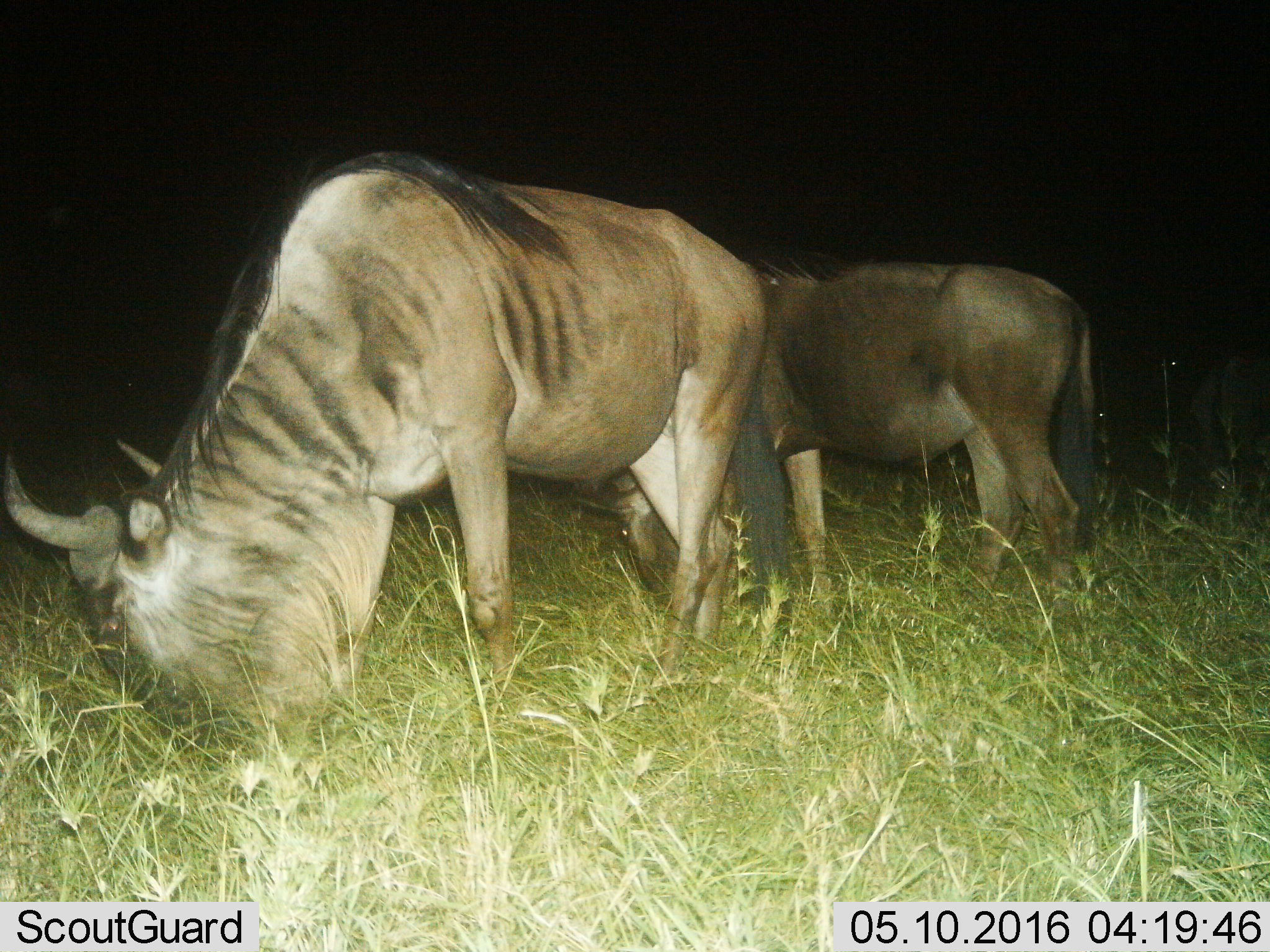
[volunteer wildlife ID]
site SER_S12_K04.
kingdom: Animalia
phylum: Chordata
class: Mammalia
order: Artiodactyla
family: Bovidae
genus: Connochaetes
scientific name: Connochaetes taurinus taurinus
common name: blue wildebeest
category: wildebeestblue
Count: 2.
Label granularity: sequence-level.